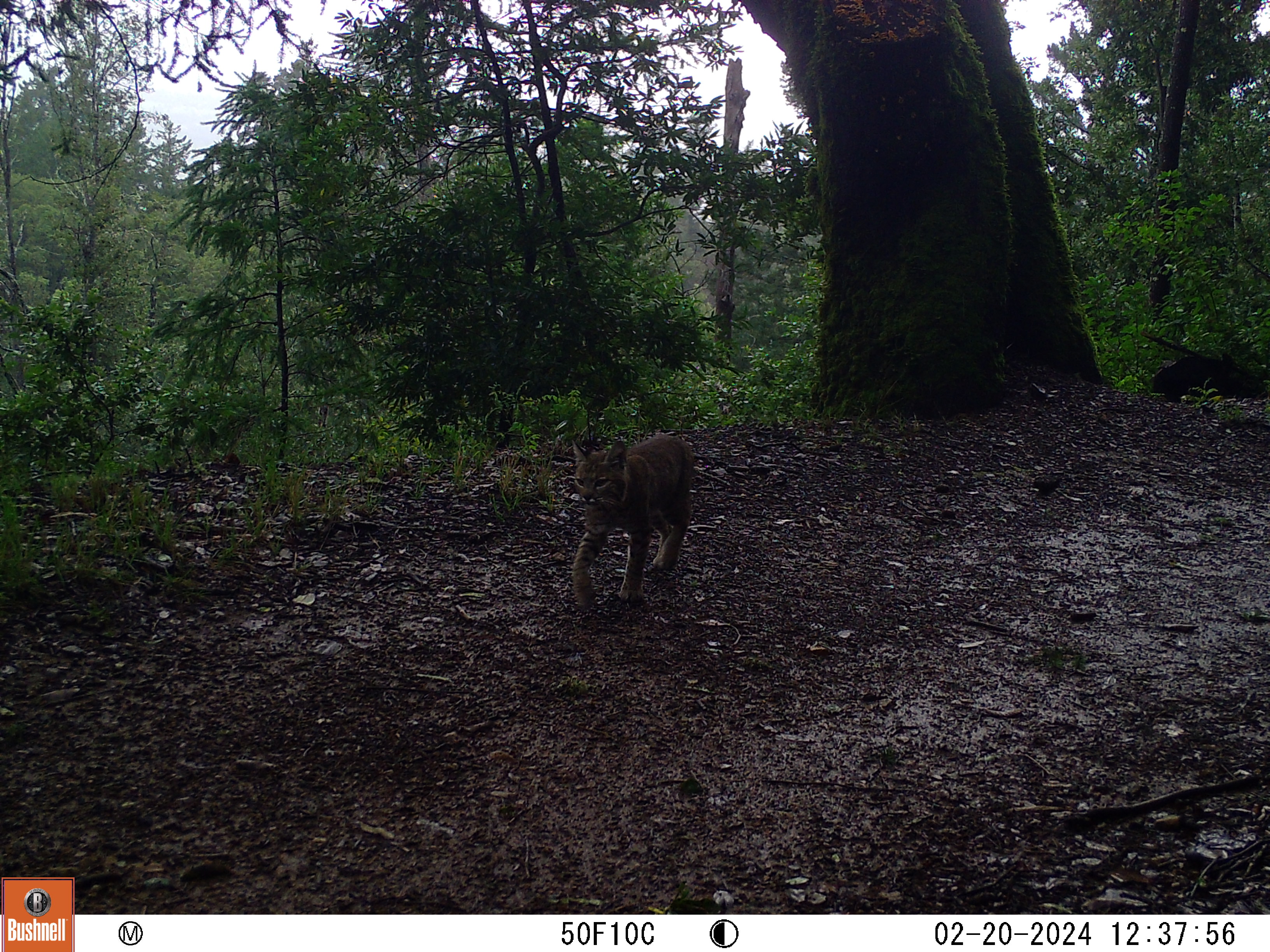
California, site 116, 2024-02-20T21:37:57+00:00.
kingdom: Animalia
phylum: Chordata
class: Mammalia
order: Carnivora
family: Felidae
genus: Lynx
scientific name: Lynx rufus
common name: bobcat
Bobcat (Lynx rufus).